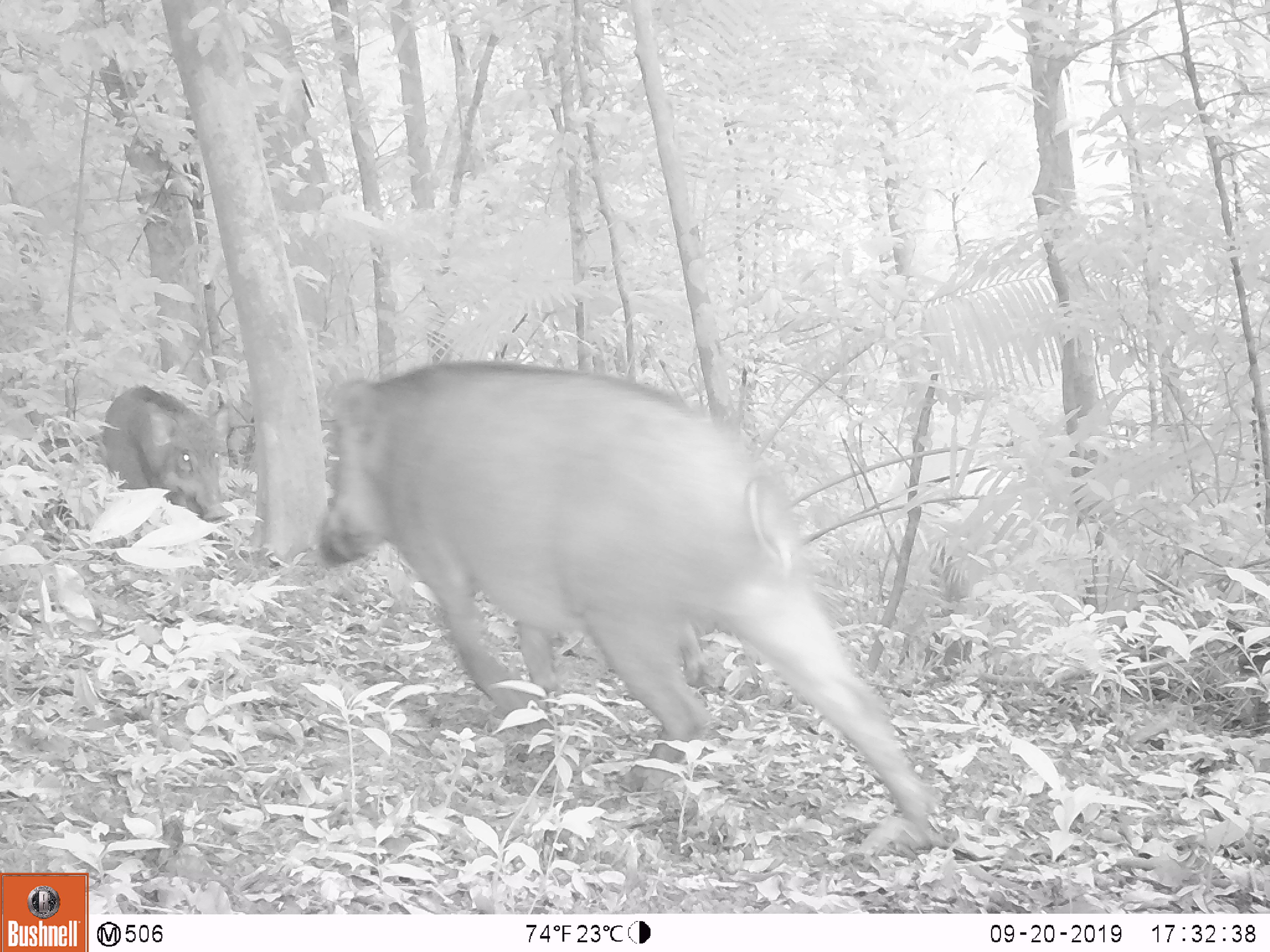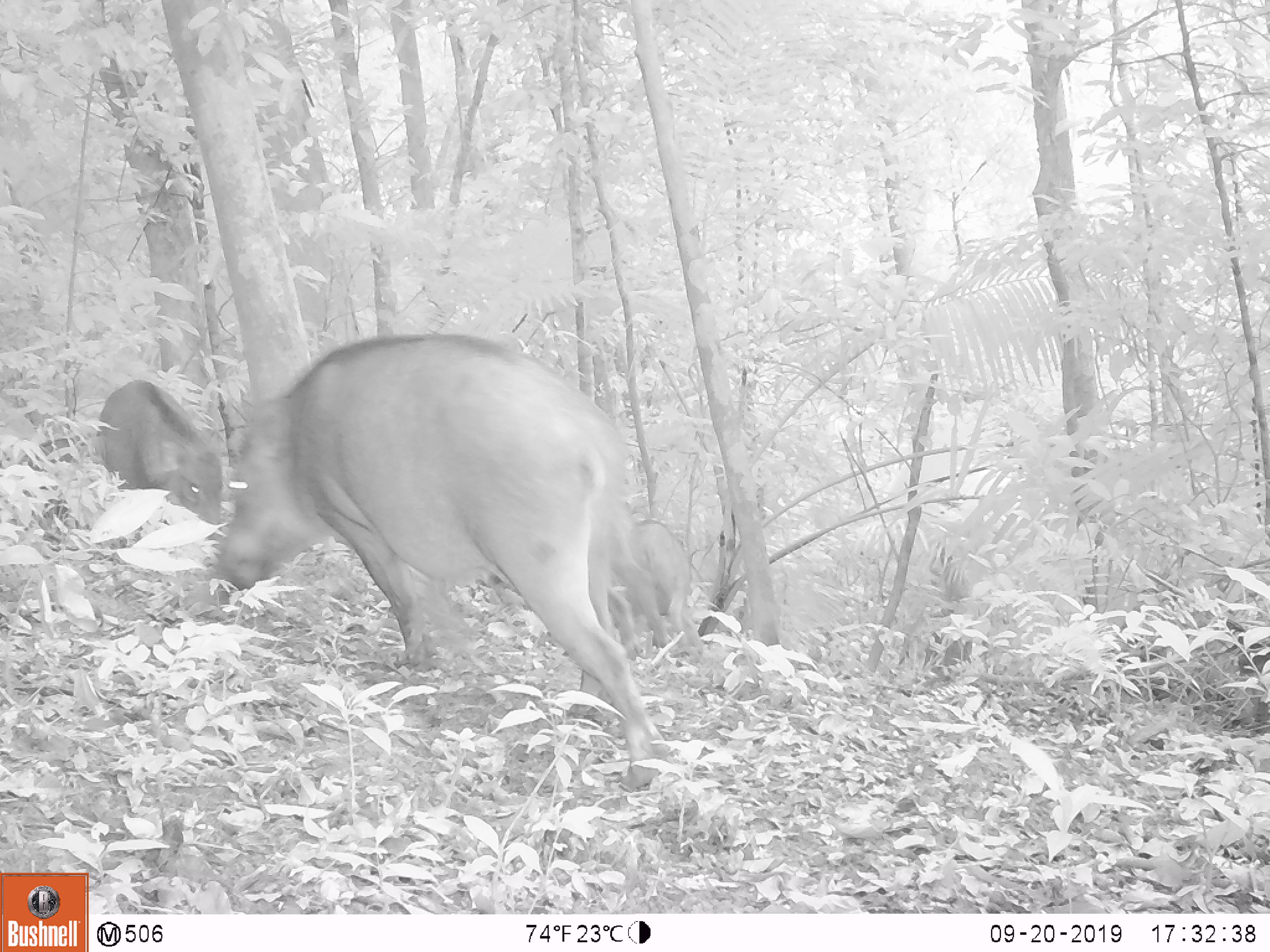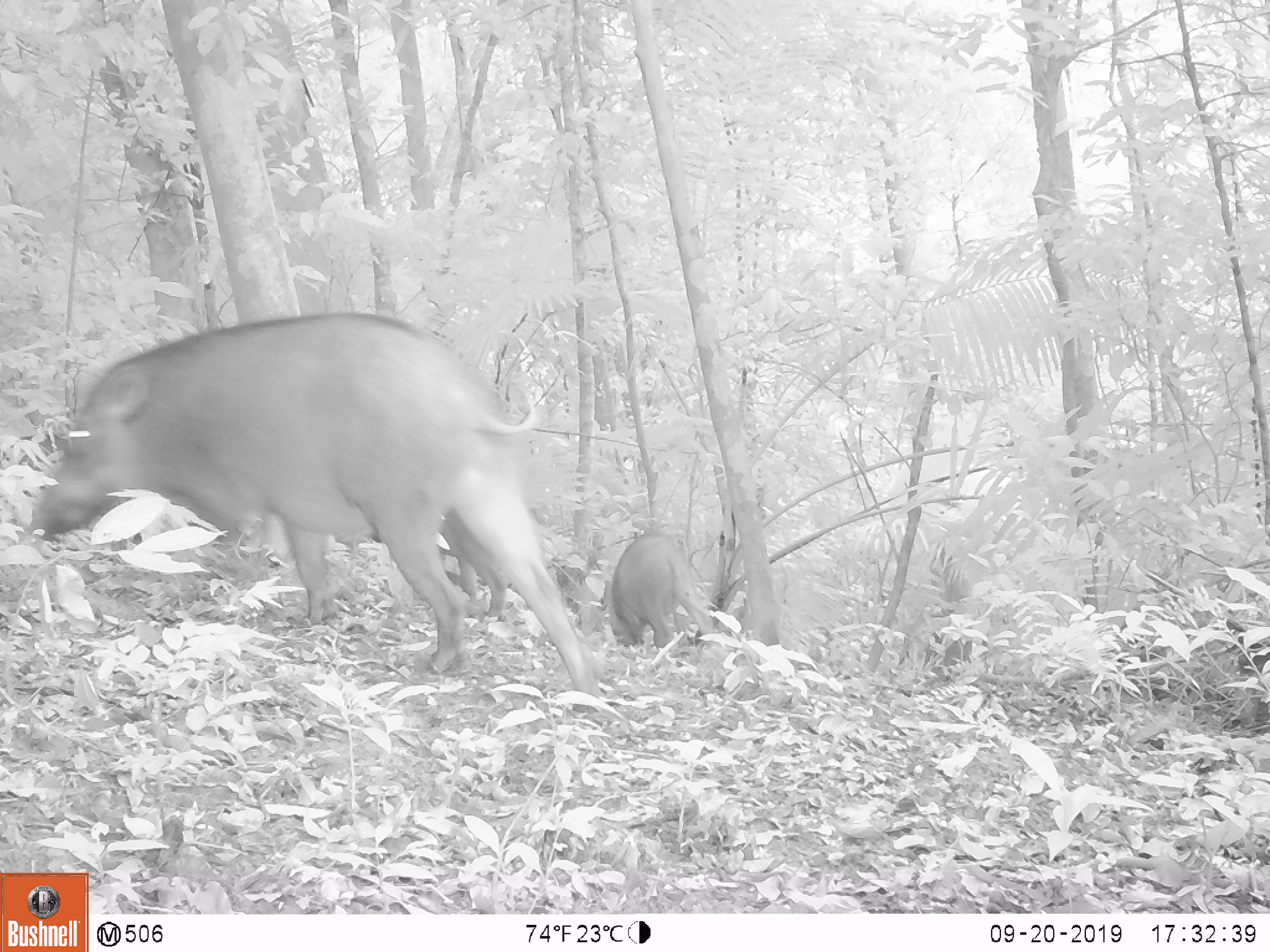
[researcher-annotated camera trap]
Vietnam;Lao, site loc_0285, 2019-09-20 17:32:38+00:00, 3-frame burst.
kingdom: Animalia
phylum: Chordata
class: Mammalia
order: Artiodactyla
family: Suidae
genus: Sus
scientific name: Sus scrofa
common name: eurasian wild pig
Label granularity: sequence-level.